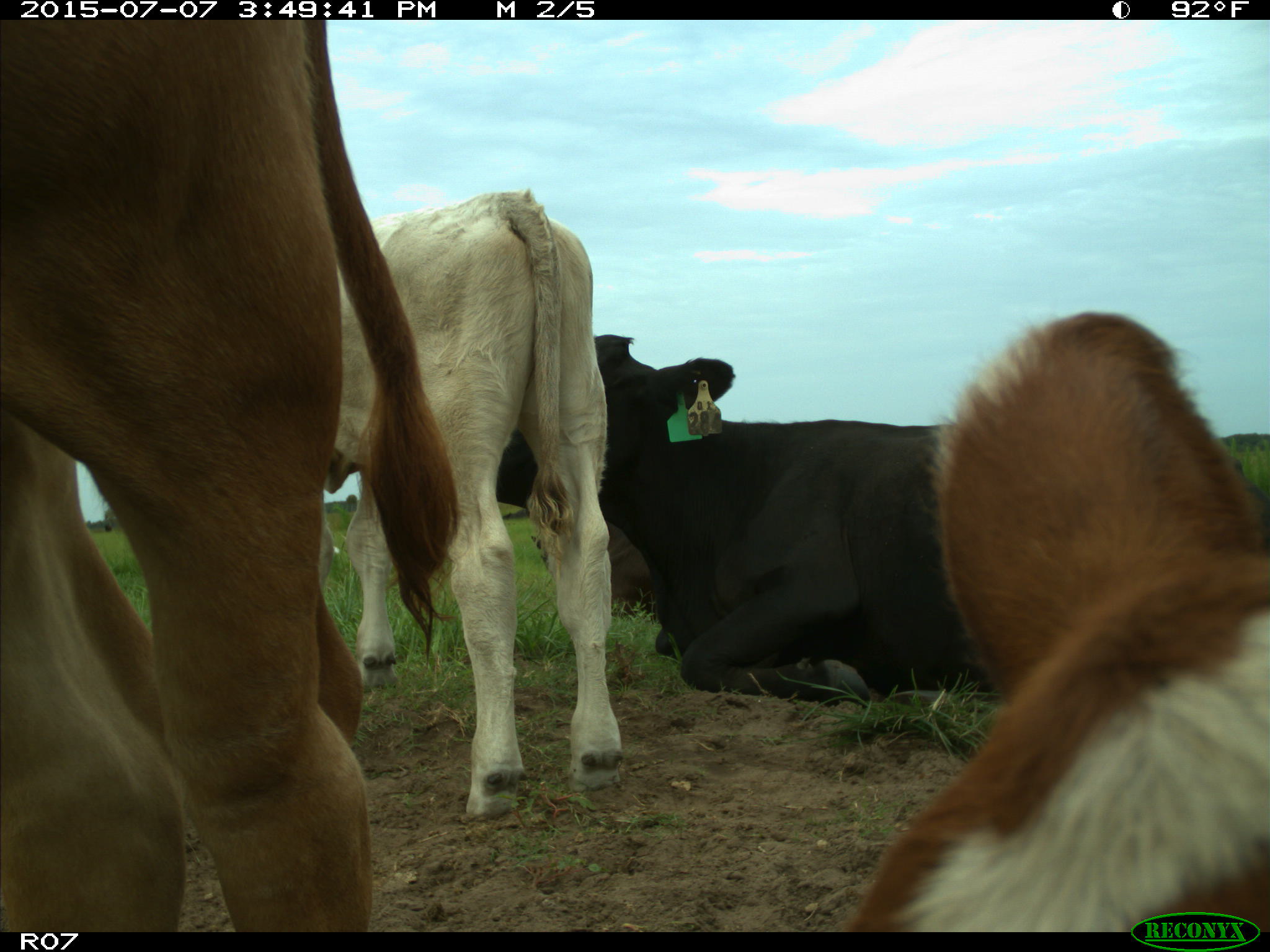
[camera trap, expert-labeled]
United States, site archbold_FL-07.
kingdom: Animalia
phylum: Chordata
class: Mammalia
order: Artiodactyla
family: Bovidae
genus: Bos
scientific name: Bos taurus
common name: domestic cow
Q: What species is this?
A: Bos taurus (domestic cow).